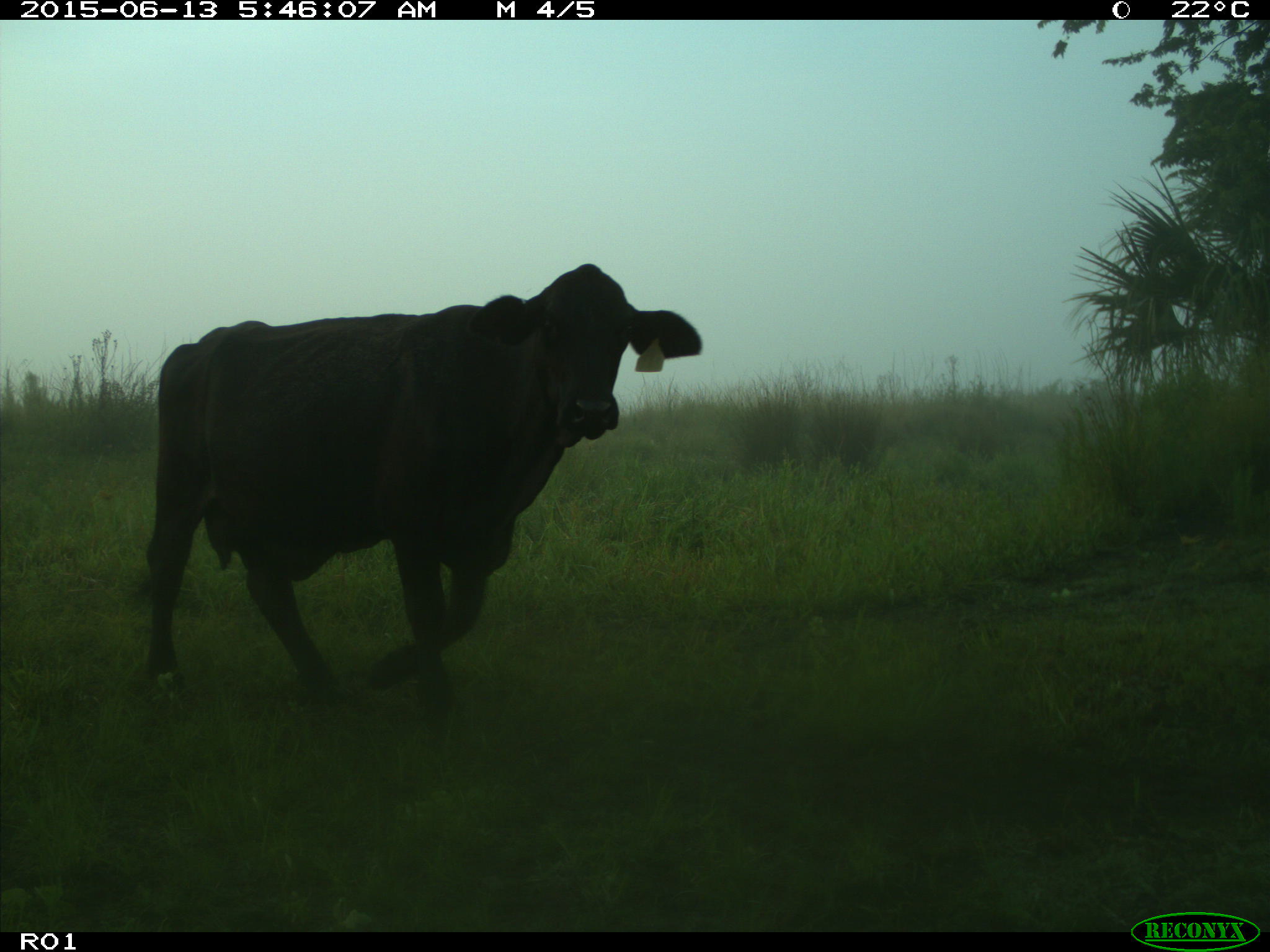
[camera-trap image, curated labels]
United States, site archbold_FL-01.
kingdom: Animalia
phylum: Chordata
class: Mammalia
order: Artiodactyla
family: Bovidae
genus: Bos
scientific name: Bos taurus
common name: domestic cow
Bos taurus (domestic cow).